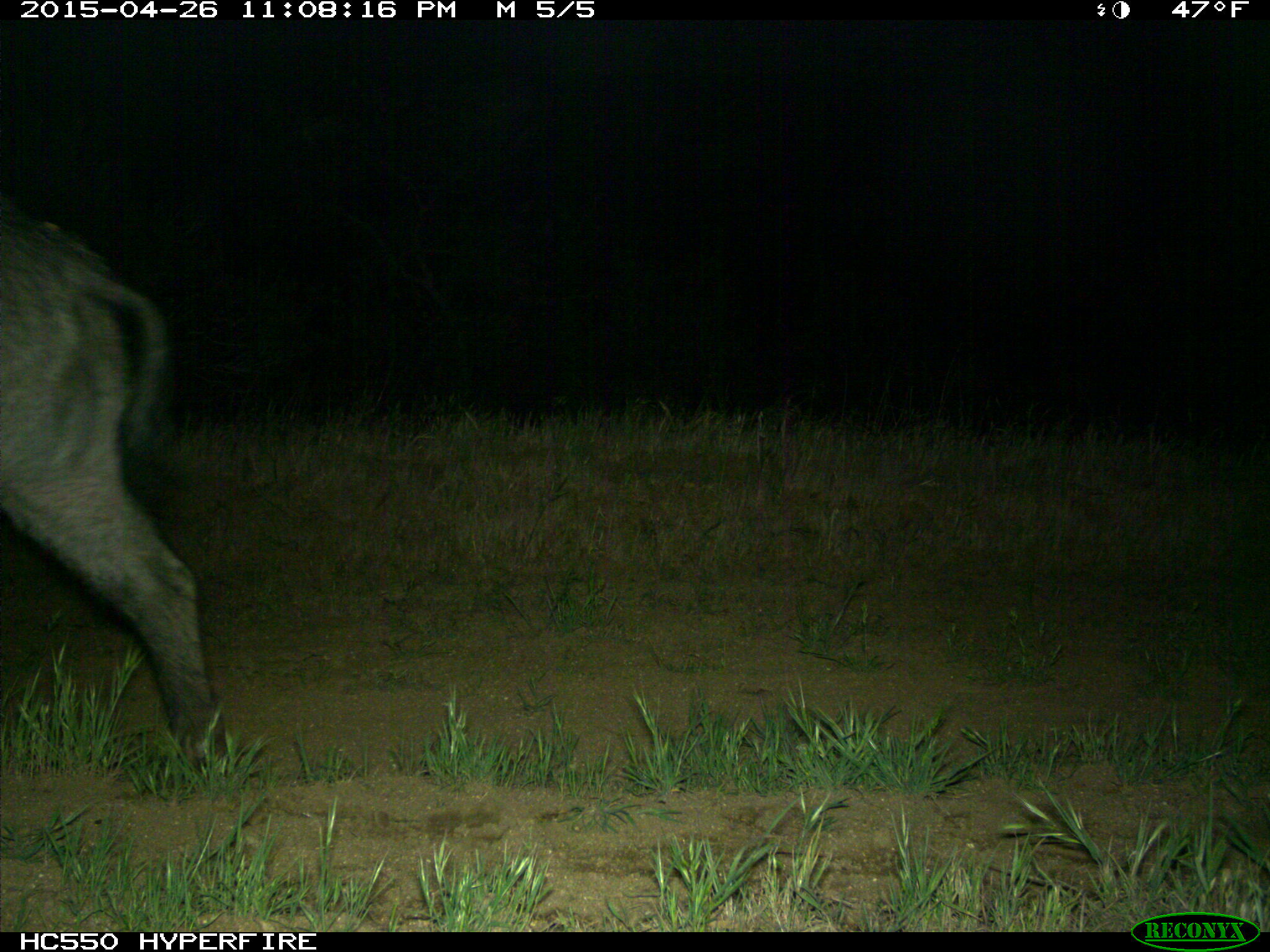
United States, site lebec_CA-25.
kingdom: Animalia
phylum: Chordata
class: Mammalia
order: Artiodactyla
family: Suidae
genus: Sus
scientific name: Sus scrofa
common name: wild boar